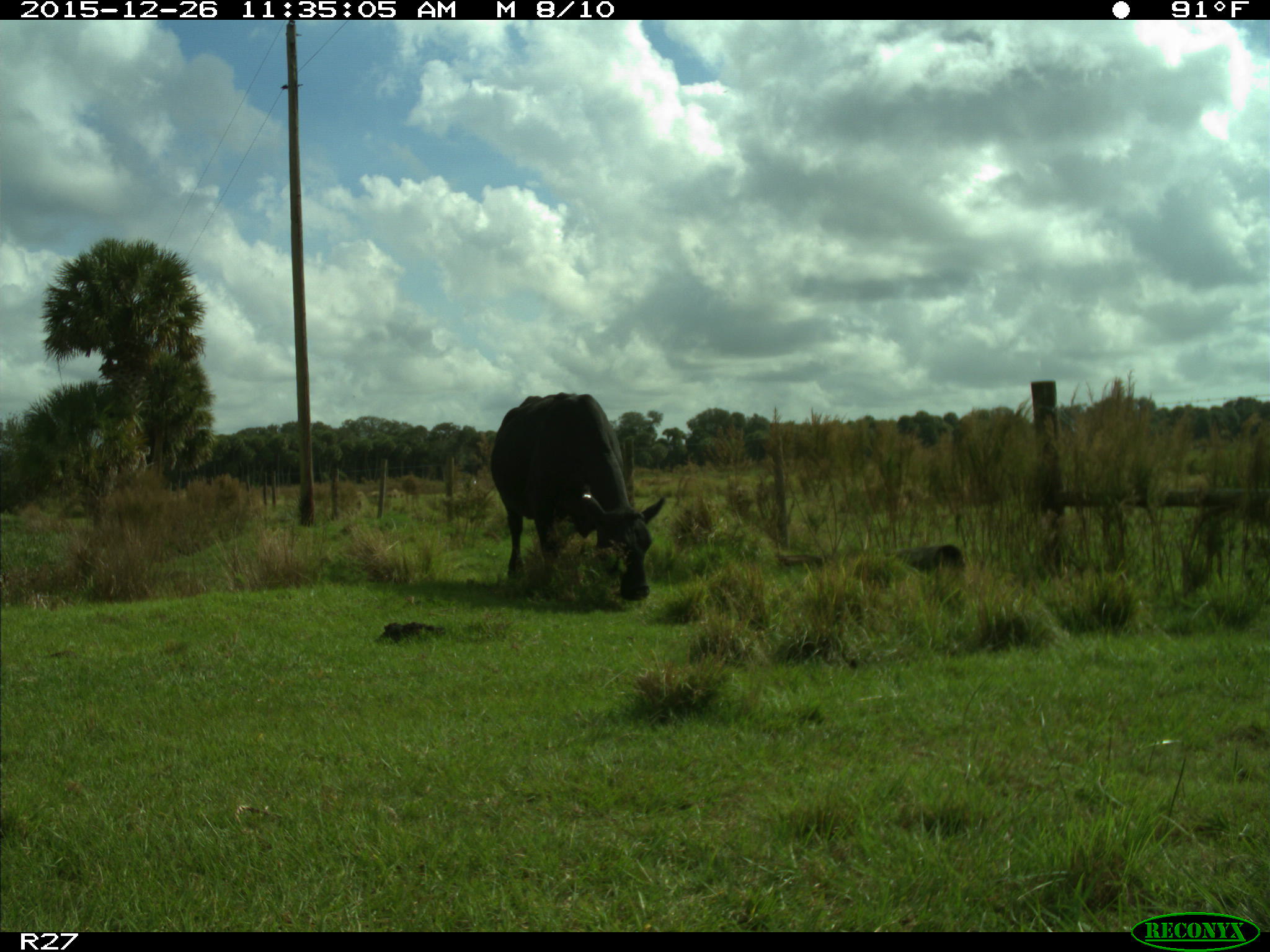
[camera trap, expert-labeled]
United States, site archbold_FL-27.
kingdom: Animalia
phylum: Chordata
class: Mammalia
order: Artiodactyla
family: Bovidae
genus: Bos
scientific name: Bos taurus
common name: domestic cow